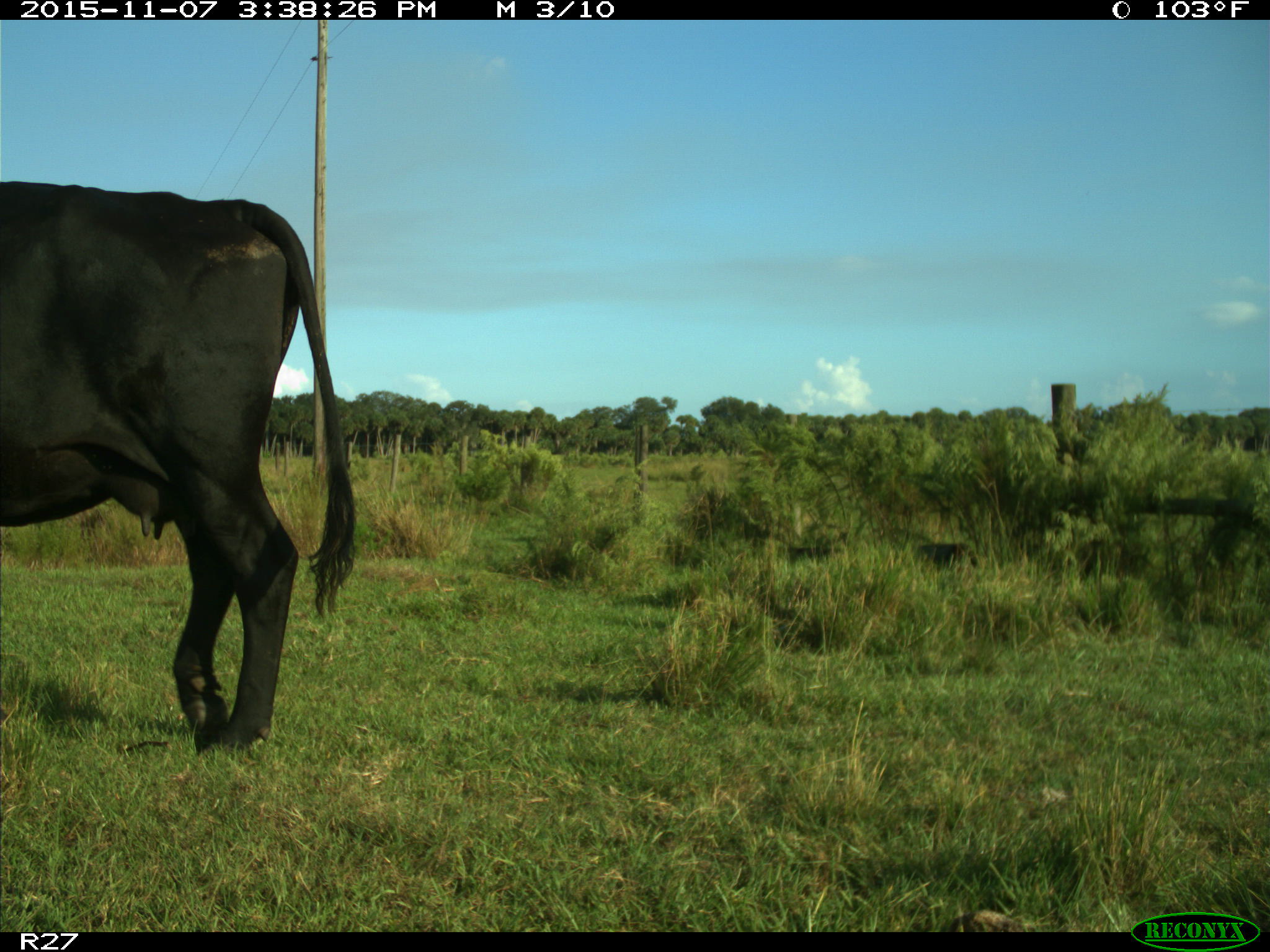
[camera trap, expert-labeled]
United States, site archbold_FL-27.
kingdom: Animalia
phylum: Chordata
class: Mammalia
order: Artiodactyla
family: Bovidae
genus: Bos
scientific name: Bos taurus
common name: domestic cow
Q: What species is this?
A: Bos taurus (domestic cow).